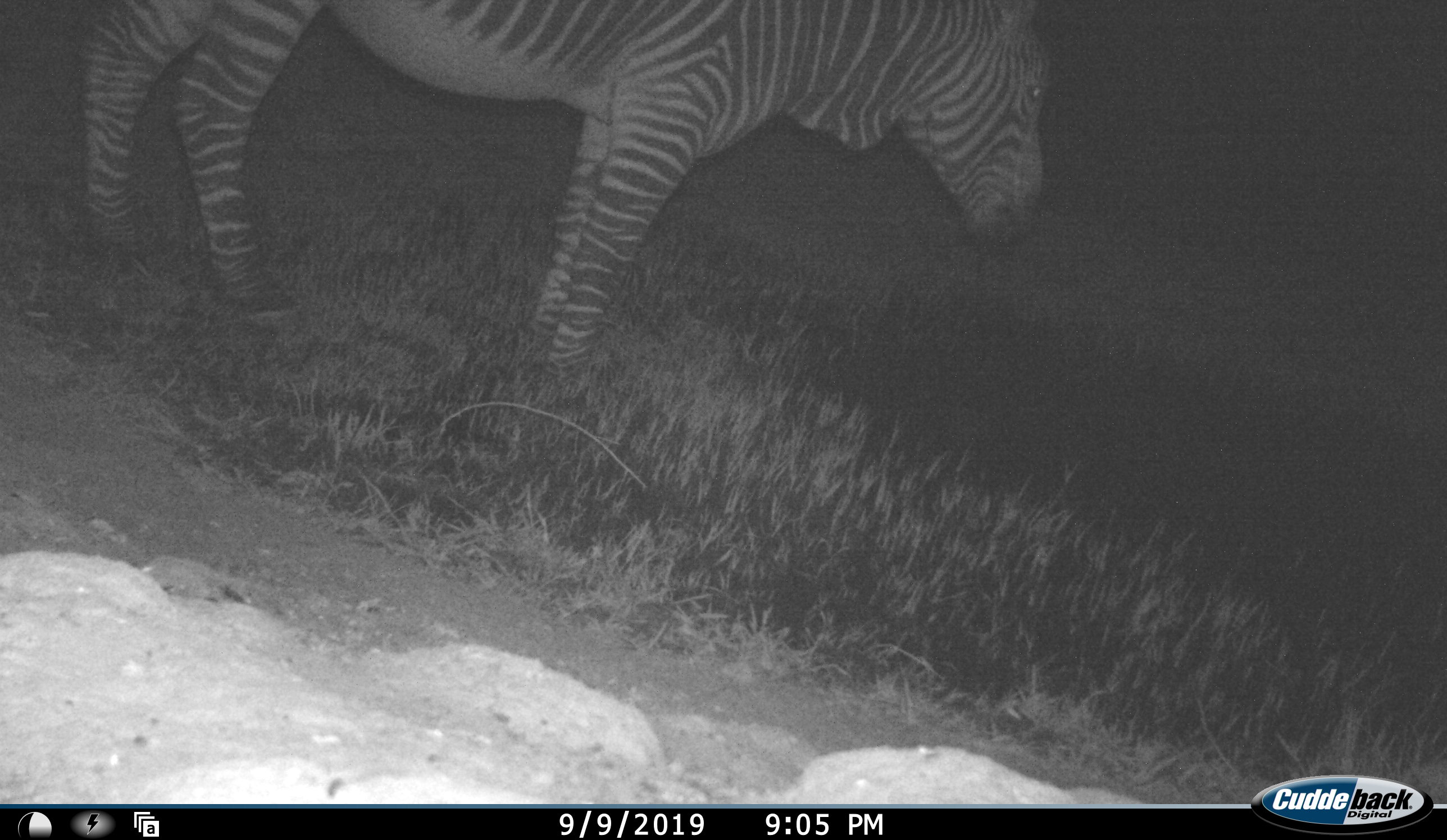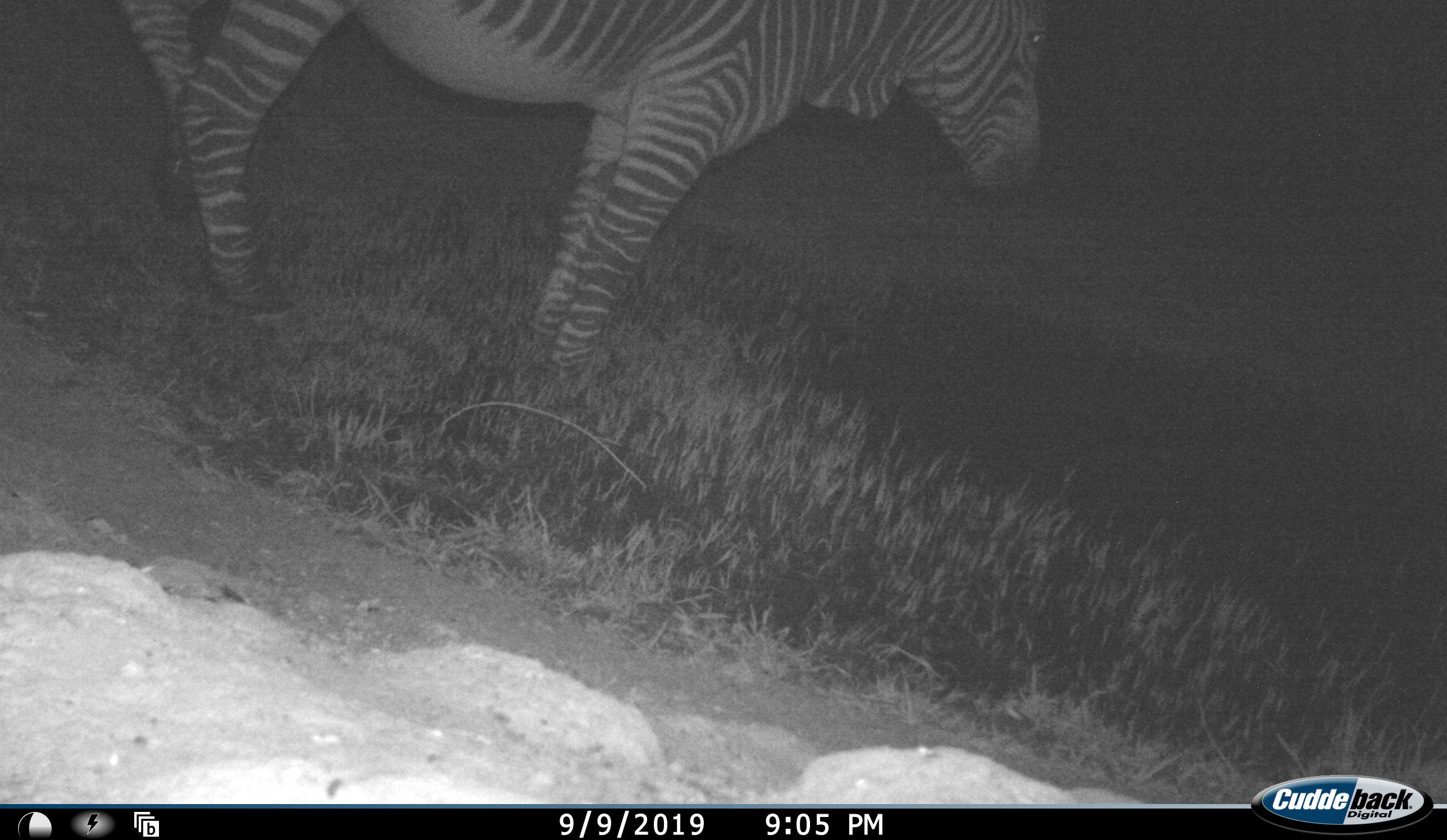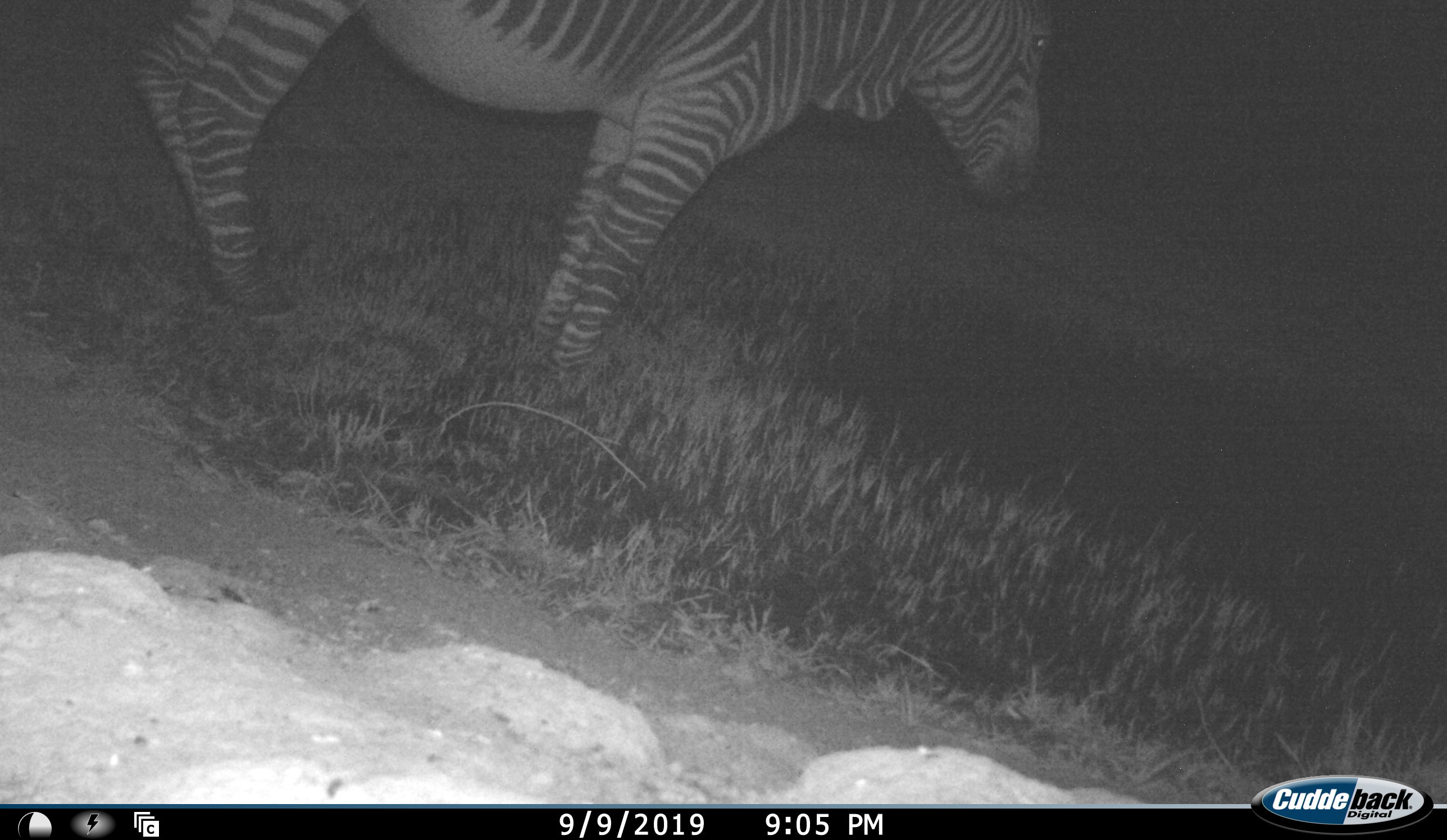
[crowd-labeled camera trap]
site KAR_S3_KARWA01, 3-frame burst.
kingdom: Animalia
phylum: Chordata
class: Mammalia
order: Perissodactyla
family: Equidae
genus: Equus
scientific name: Equus zebra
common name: mountain zebra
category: zebramountain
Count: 1.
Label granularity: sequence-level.